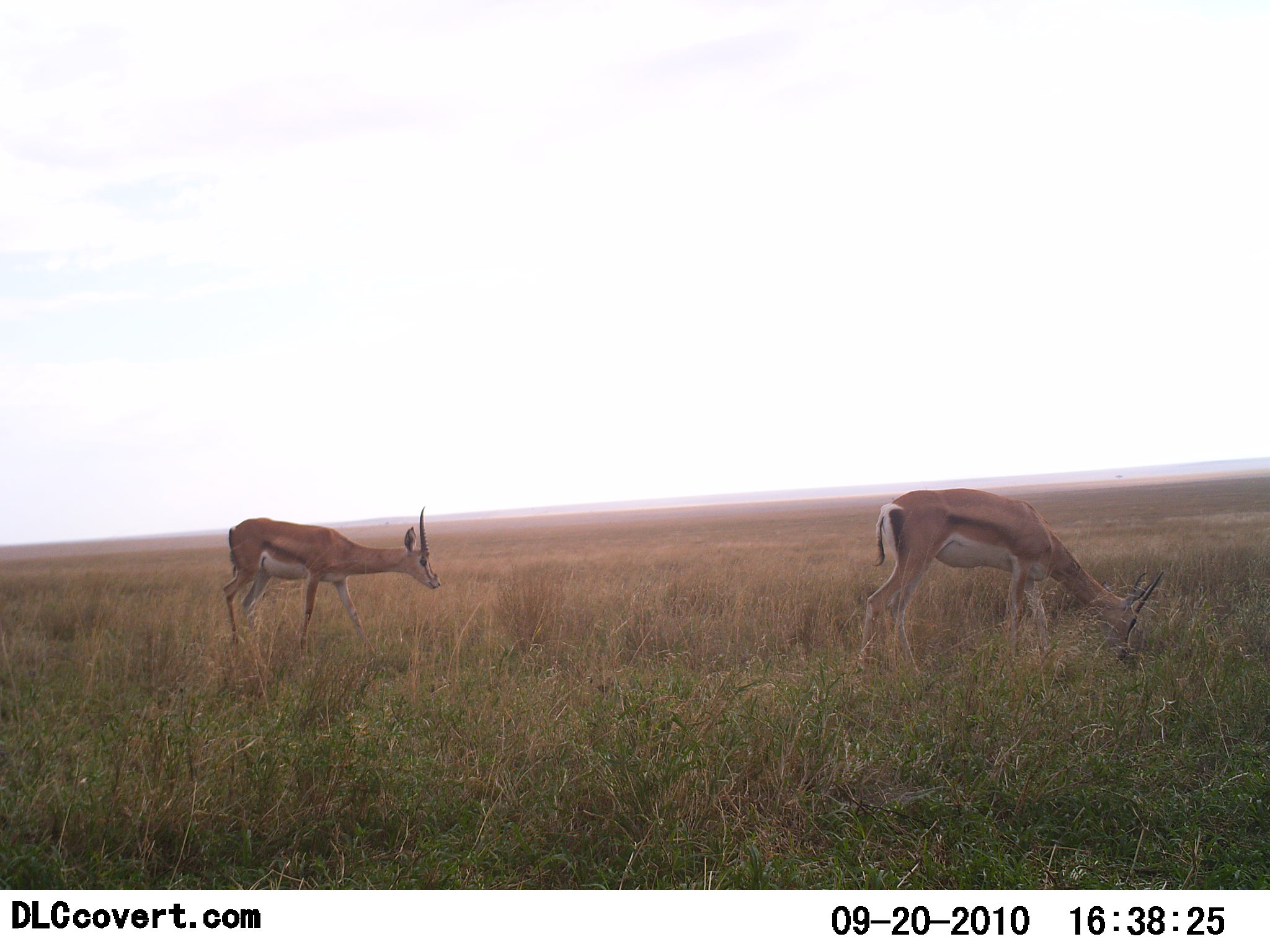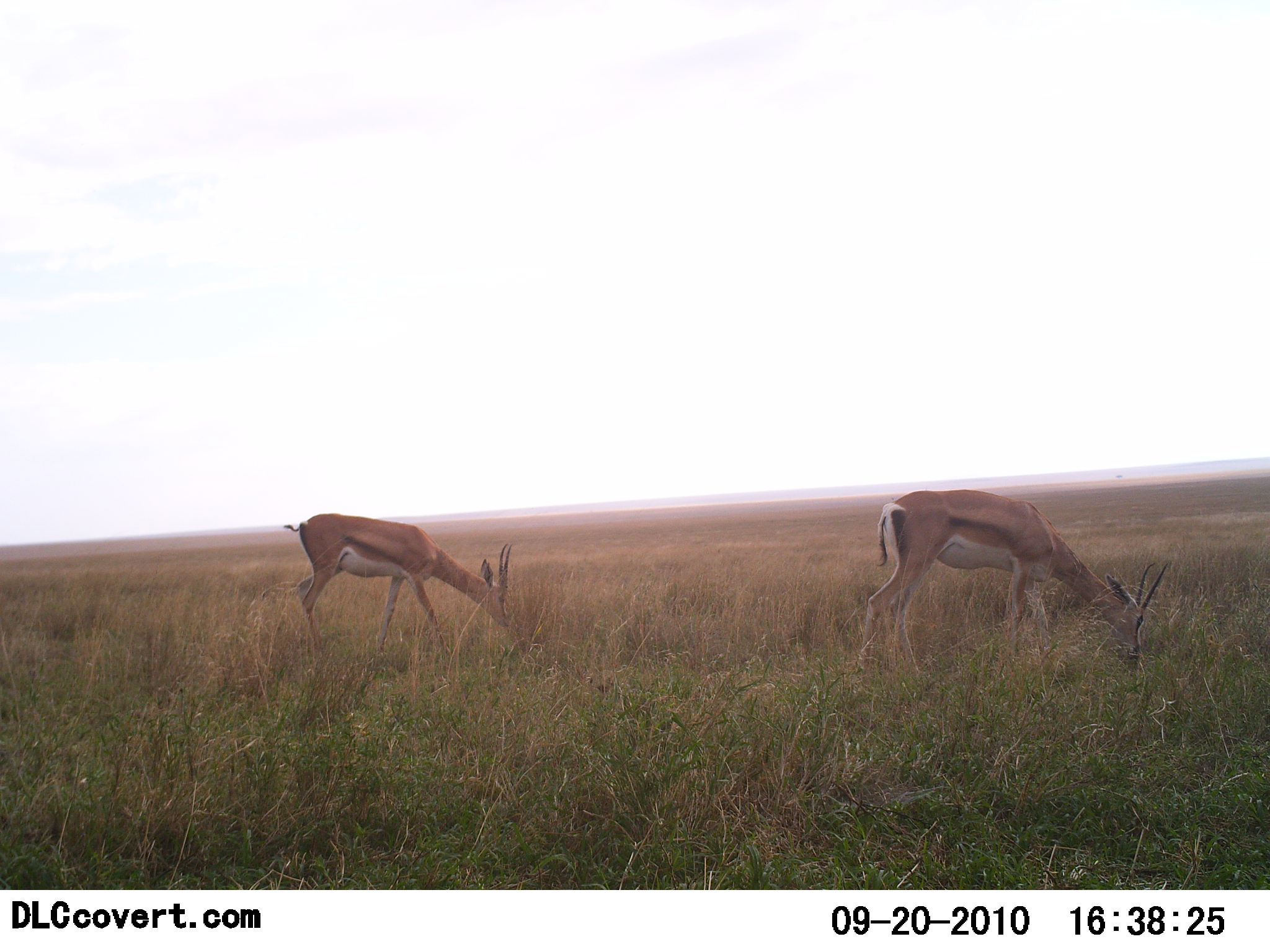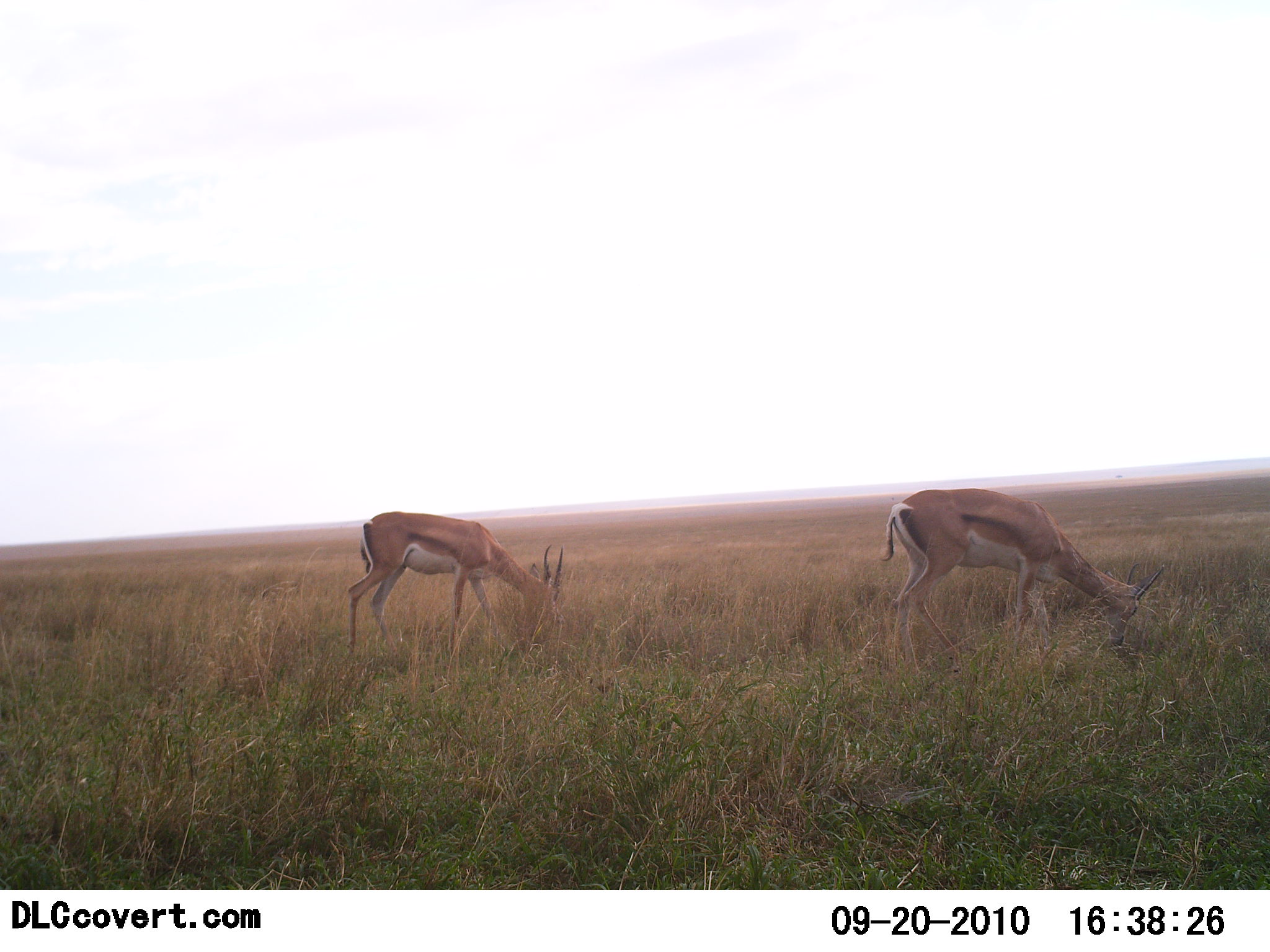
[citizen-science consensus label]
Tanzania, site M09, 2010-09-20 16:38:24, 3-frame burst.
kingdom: Animalia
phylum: Chordata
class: Mammalia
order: Artiodactyla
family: Bovidae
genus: Nanger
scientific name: Nanger granti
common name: grant's gazelle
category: gazellegrants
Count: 2.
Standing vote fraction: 14%.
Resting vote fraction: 0%.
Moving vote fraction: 29%.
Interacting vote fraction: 0%.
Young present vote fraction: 0%.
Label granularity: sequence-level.